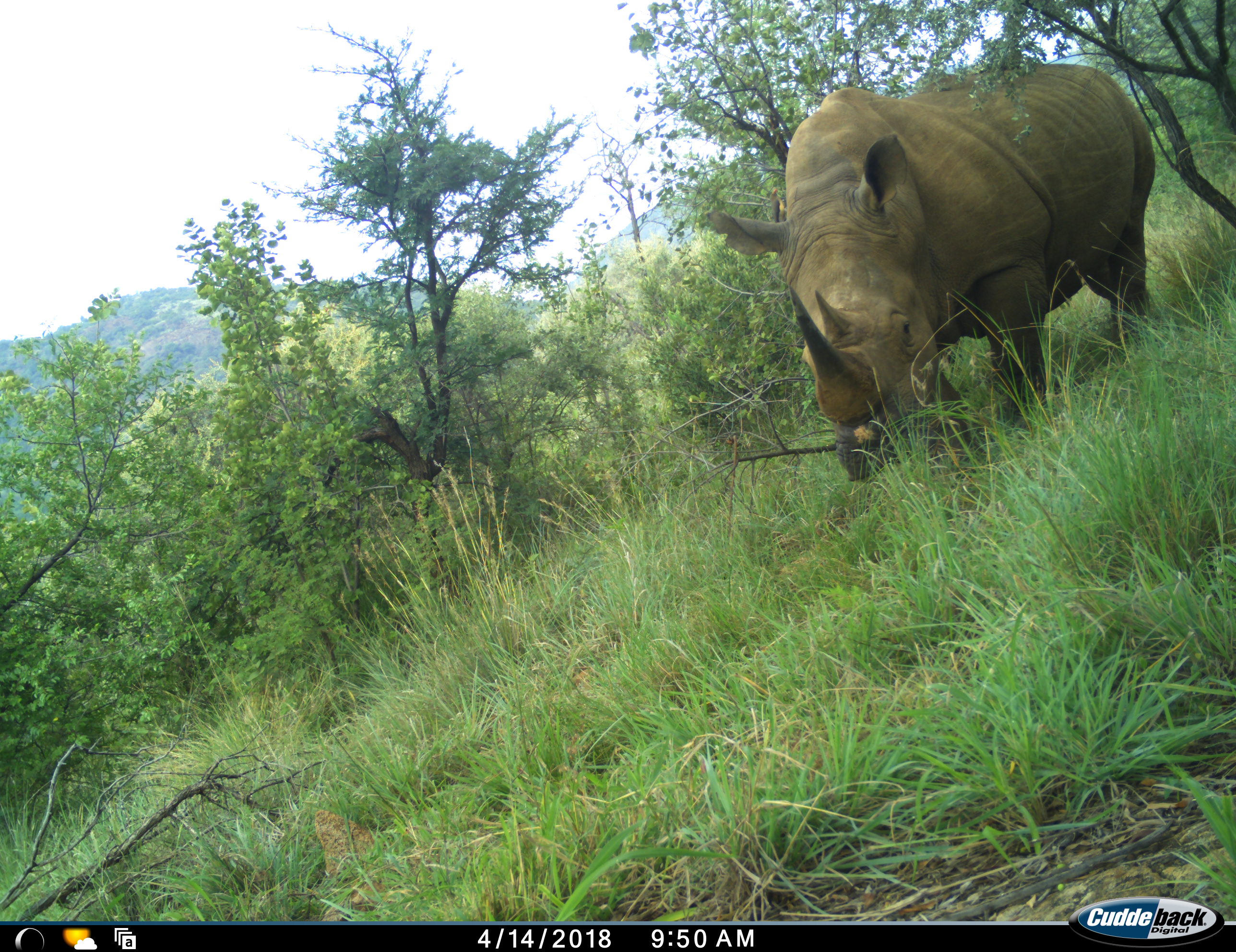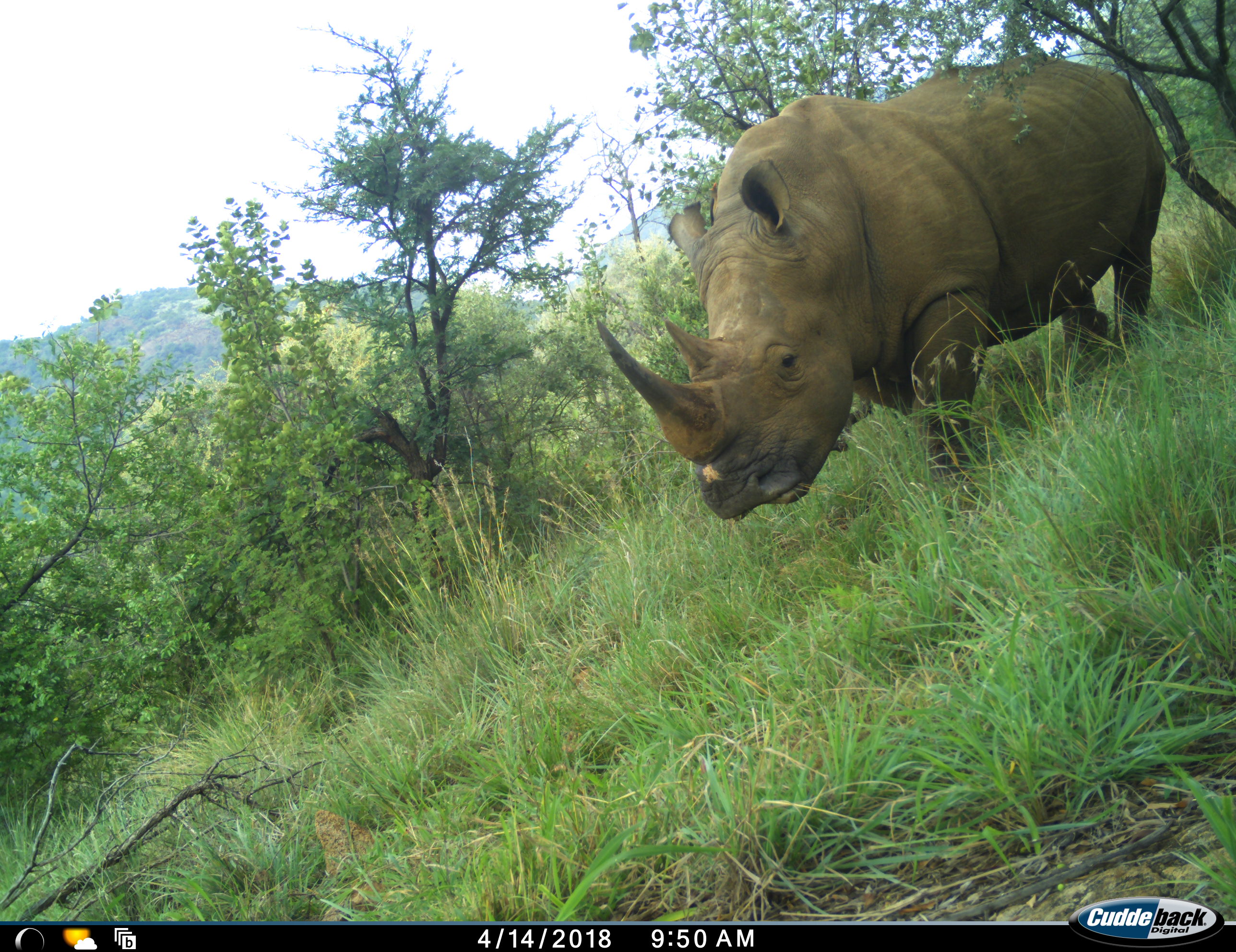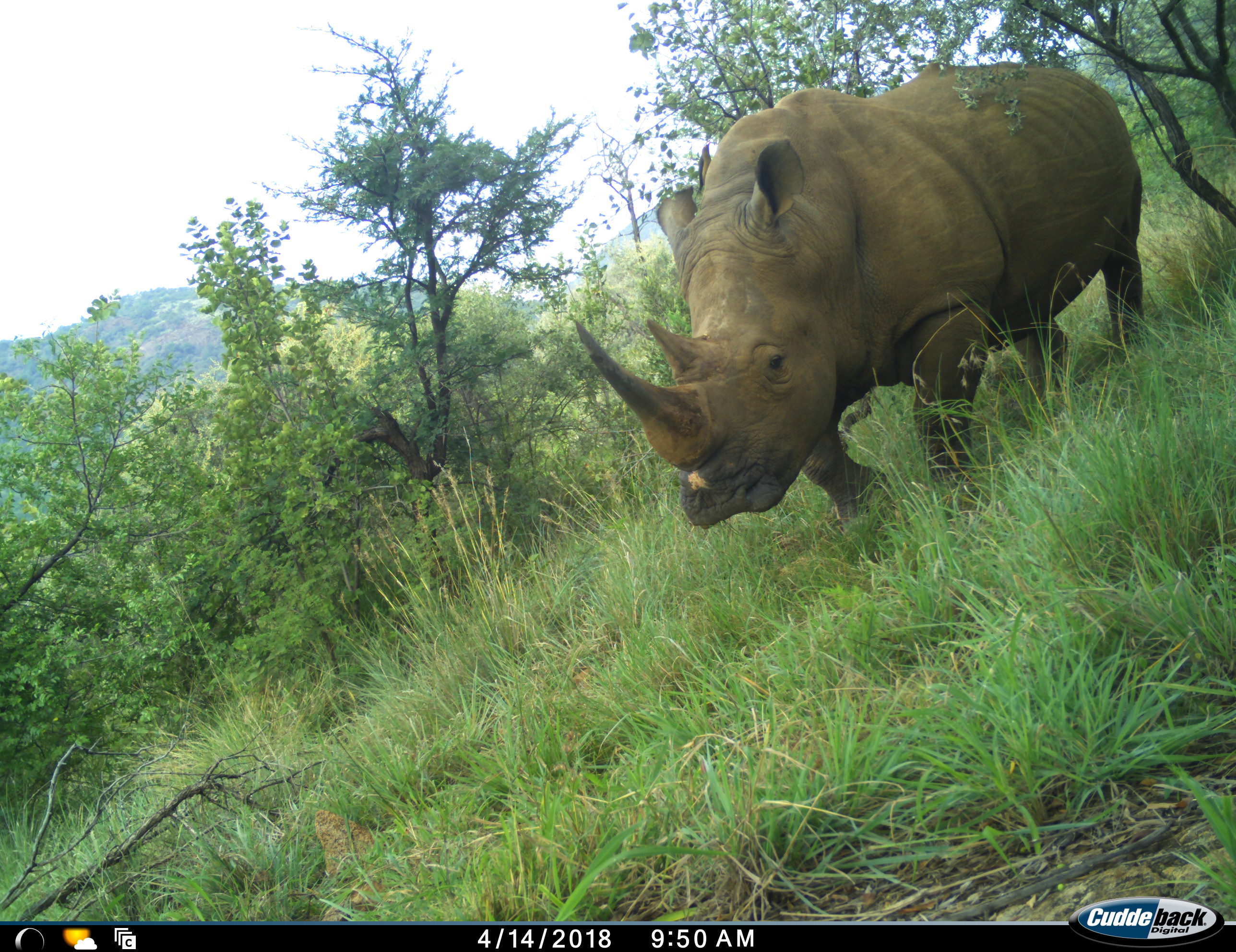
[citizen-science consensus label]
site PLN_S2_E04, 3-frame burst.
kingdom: Animalia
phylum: Chordata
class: Mammalia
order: Perissodactyla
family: Rhinocerotidae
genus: Ceratotherium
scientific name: Ceratotherium simum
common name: white rhinoceros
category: rhinoceroswhite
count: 1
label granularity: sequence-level